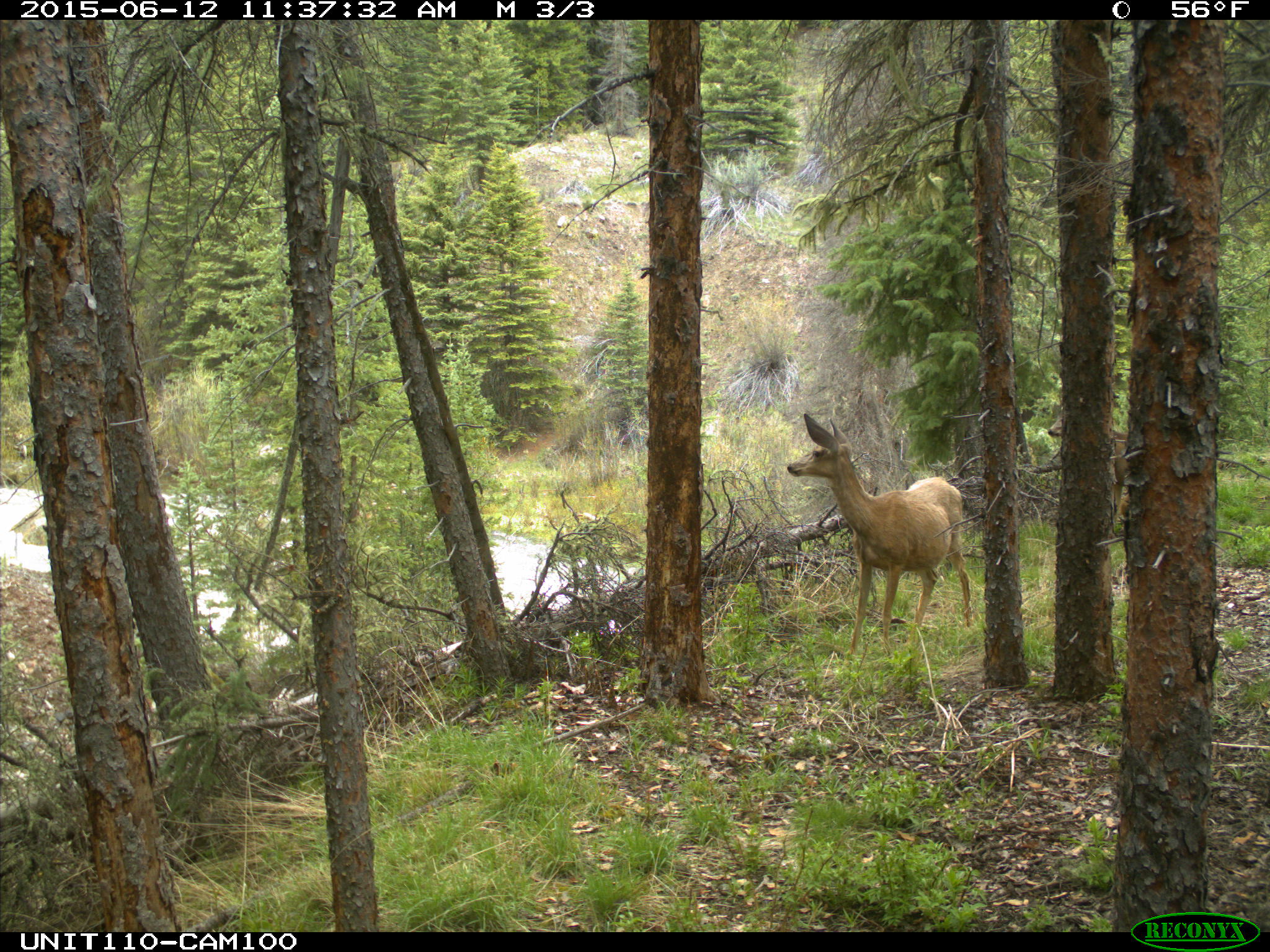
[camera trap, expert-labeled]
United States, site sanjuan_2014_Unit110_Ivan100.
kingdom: Animalia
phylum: Chordata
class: Mammalia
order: Artiodactyla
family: Cervidae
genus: Odocoileus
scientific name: Odocoileus hemionus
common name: mule deer